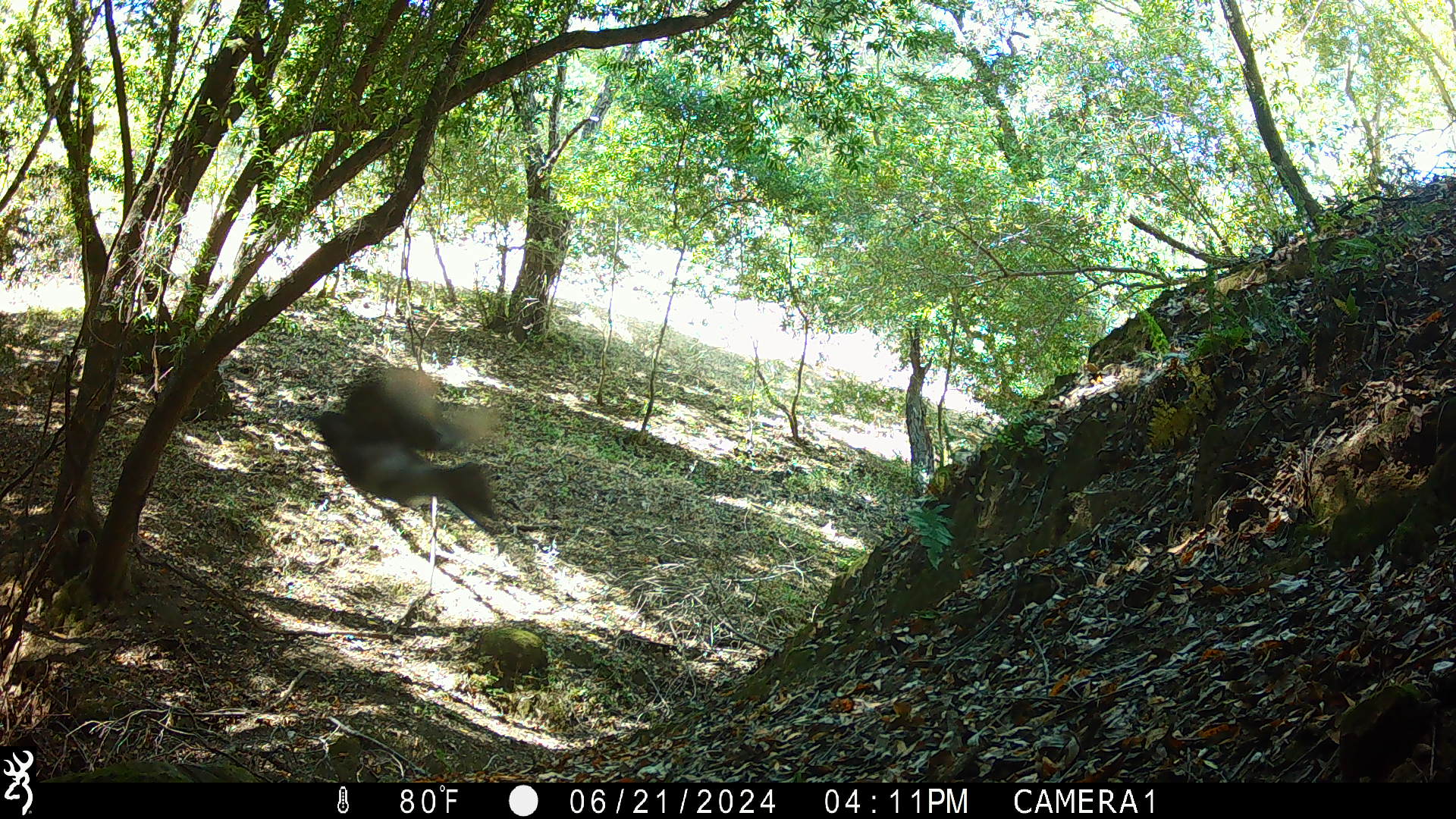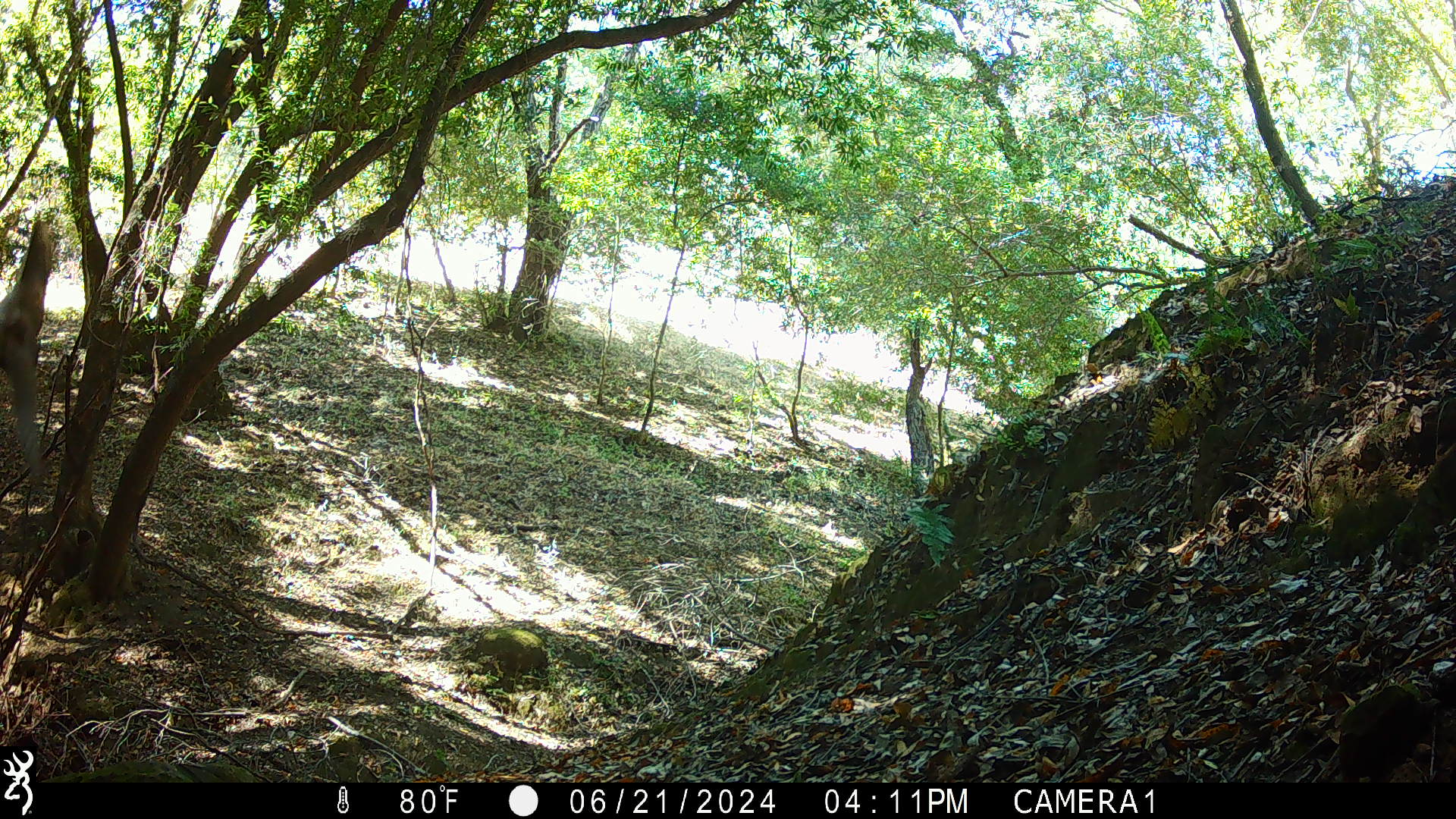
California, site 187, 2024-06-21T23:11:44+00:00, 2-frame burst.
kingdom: Animalia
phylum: Chordata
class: Aves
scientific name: Aves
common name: bird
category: unknown bird